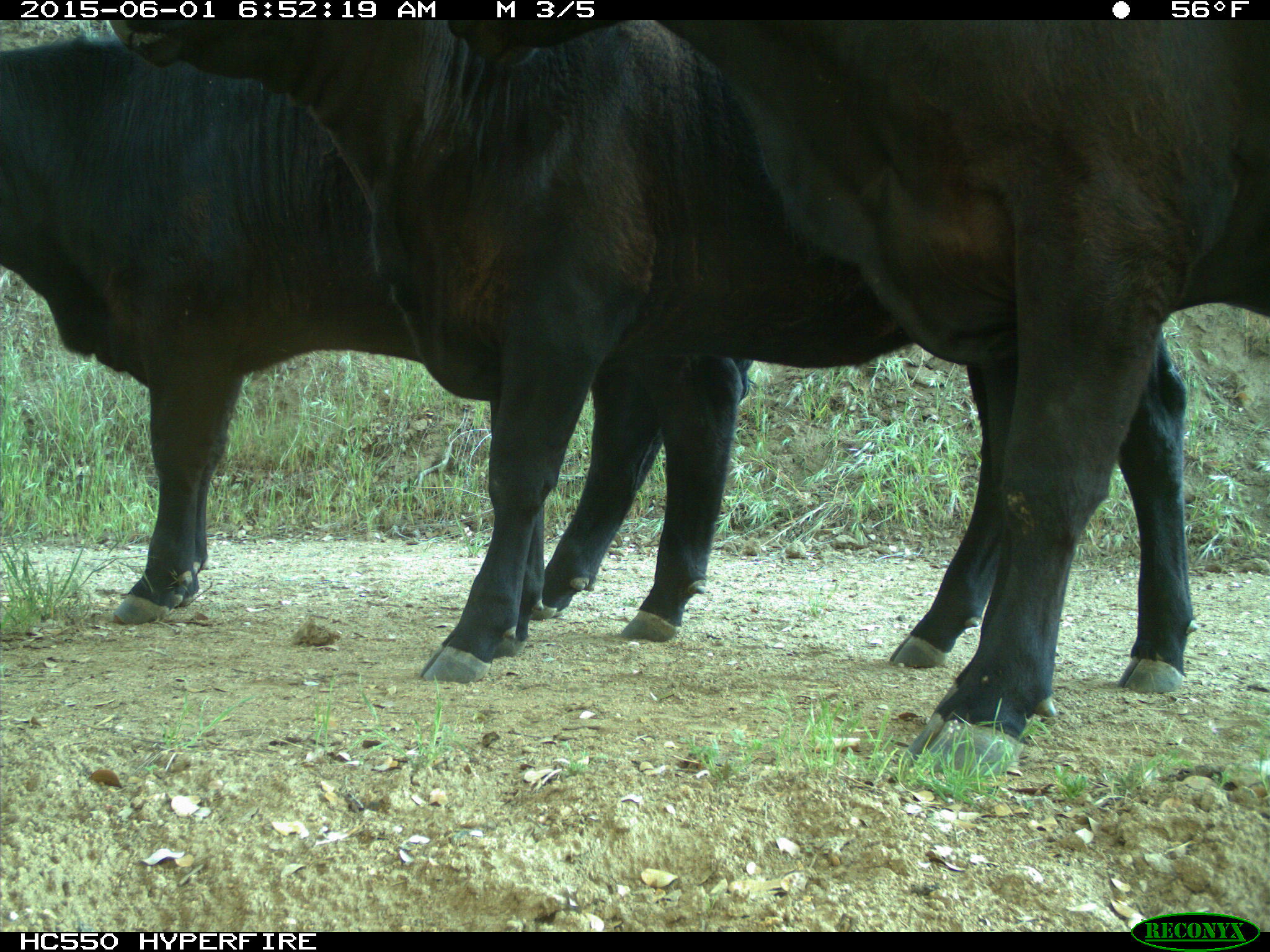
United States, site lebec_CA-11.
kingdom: Animalia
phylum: Chordata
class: Mammalia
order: Artiodactyla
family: Bovidae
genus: Bos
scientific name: Bos taurus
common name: domestic cow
Bos taurus (domestic cow).